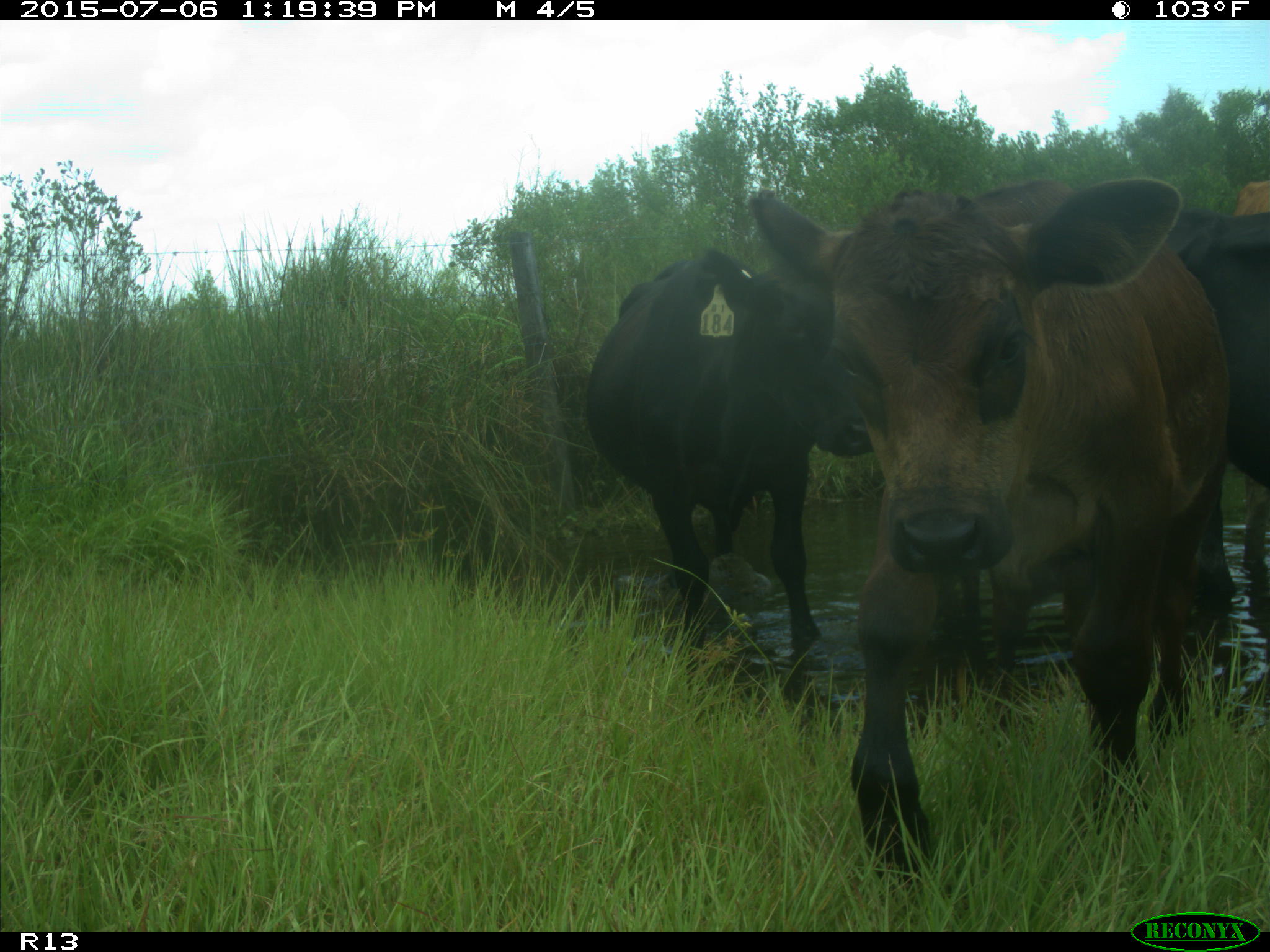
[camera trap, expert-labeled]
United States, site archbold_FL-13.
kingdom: Animalia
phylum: Chordata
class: Mammalia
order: Artiodactyla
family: Bovidae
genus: Bos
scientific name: Bos taurus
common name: domestic cow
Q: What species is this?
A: Bos taurus (domestic cow).